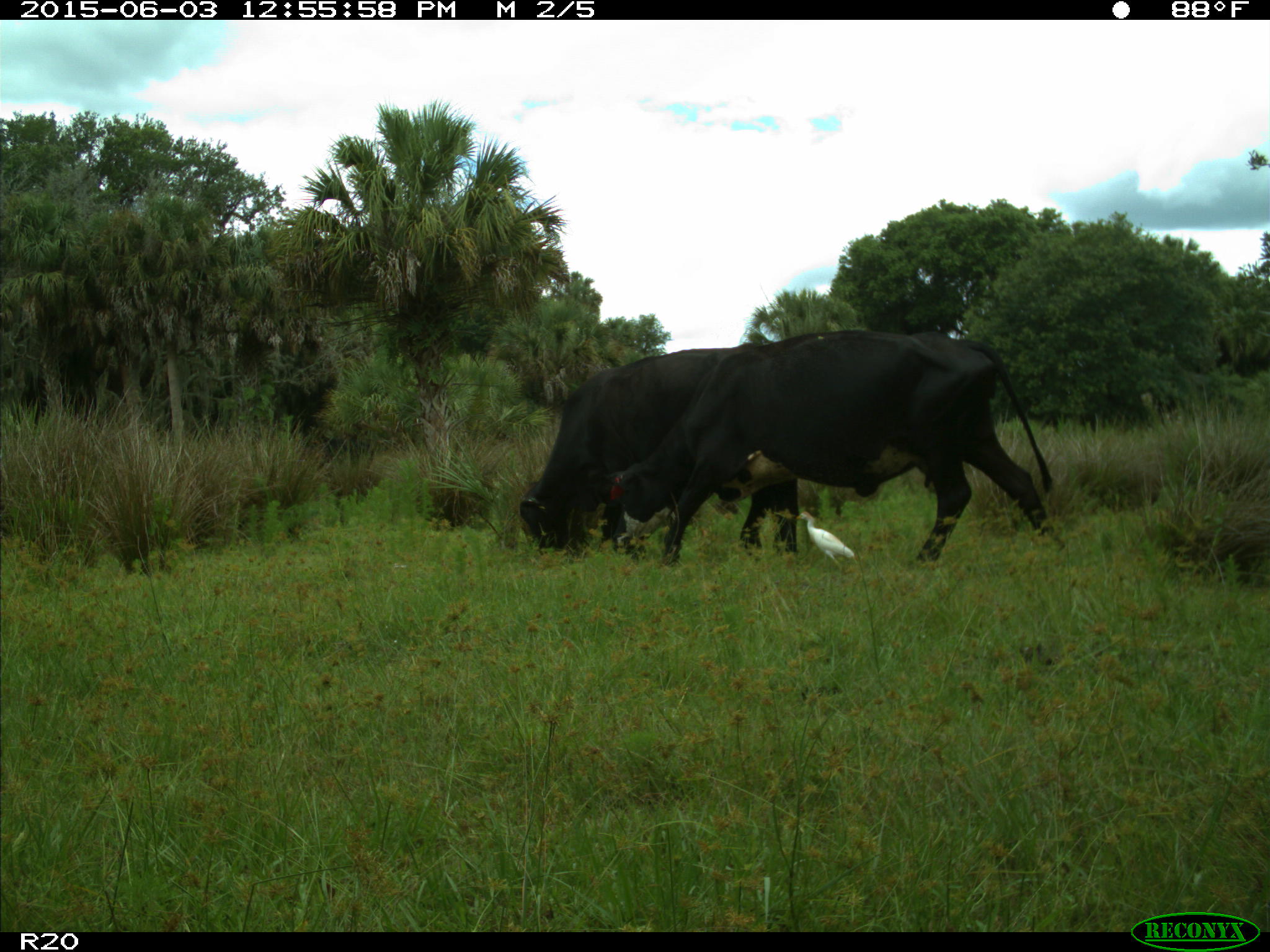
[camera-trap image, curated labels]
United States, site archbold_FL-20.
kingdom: Animalia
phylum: Chordata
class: Mammalia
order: Artiodactyla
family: Bovidae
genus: Bos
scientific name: Bos taurus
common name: domestic cow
Bos taurus (domestic cow).